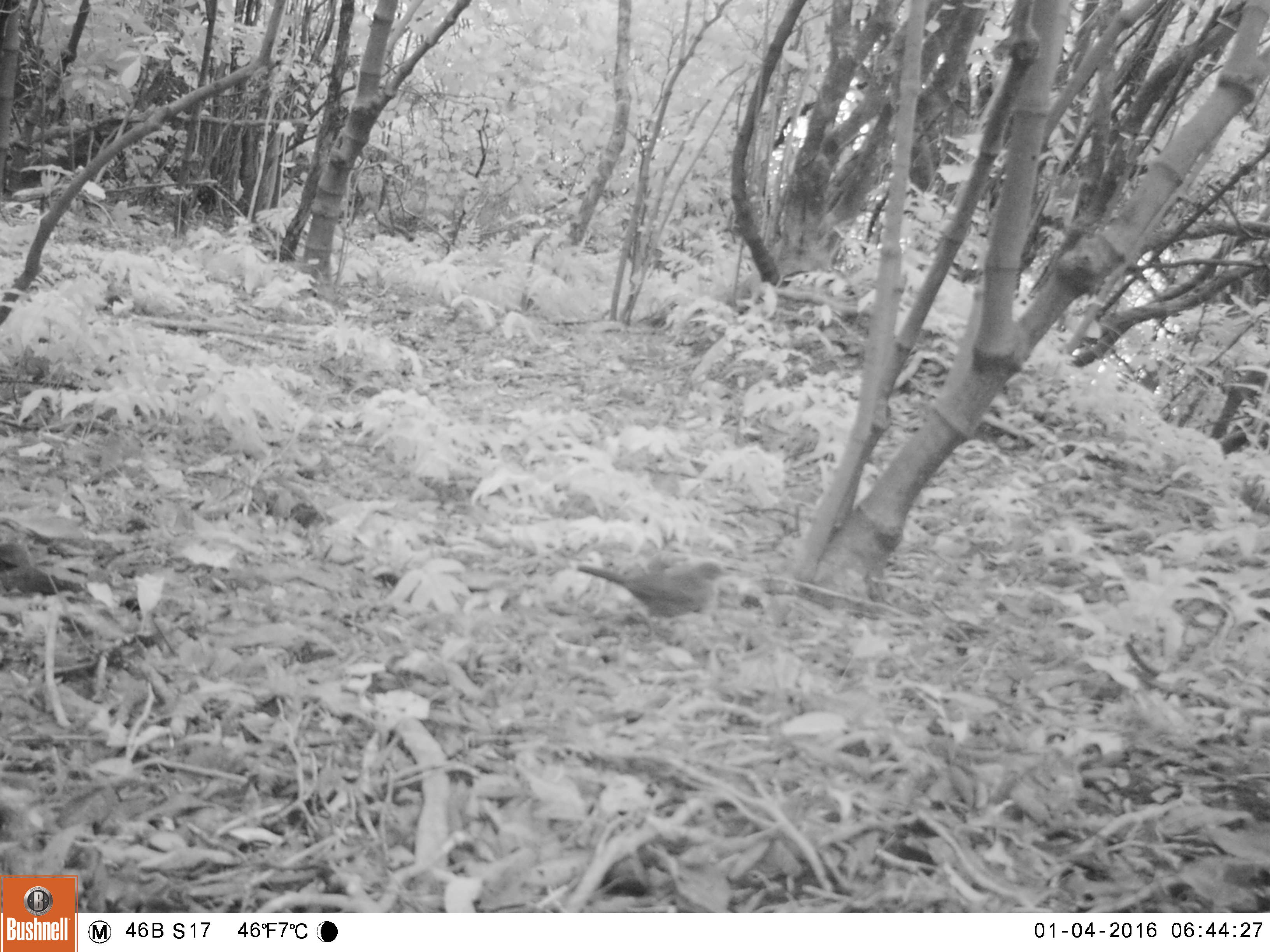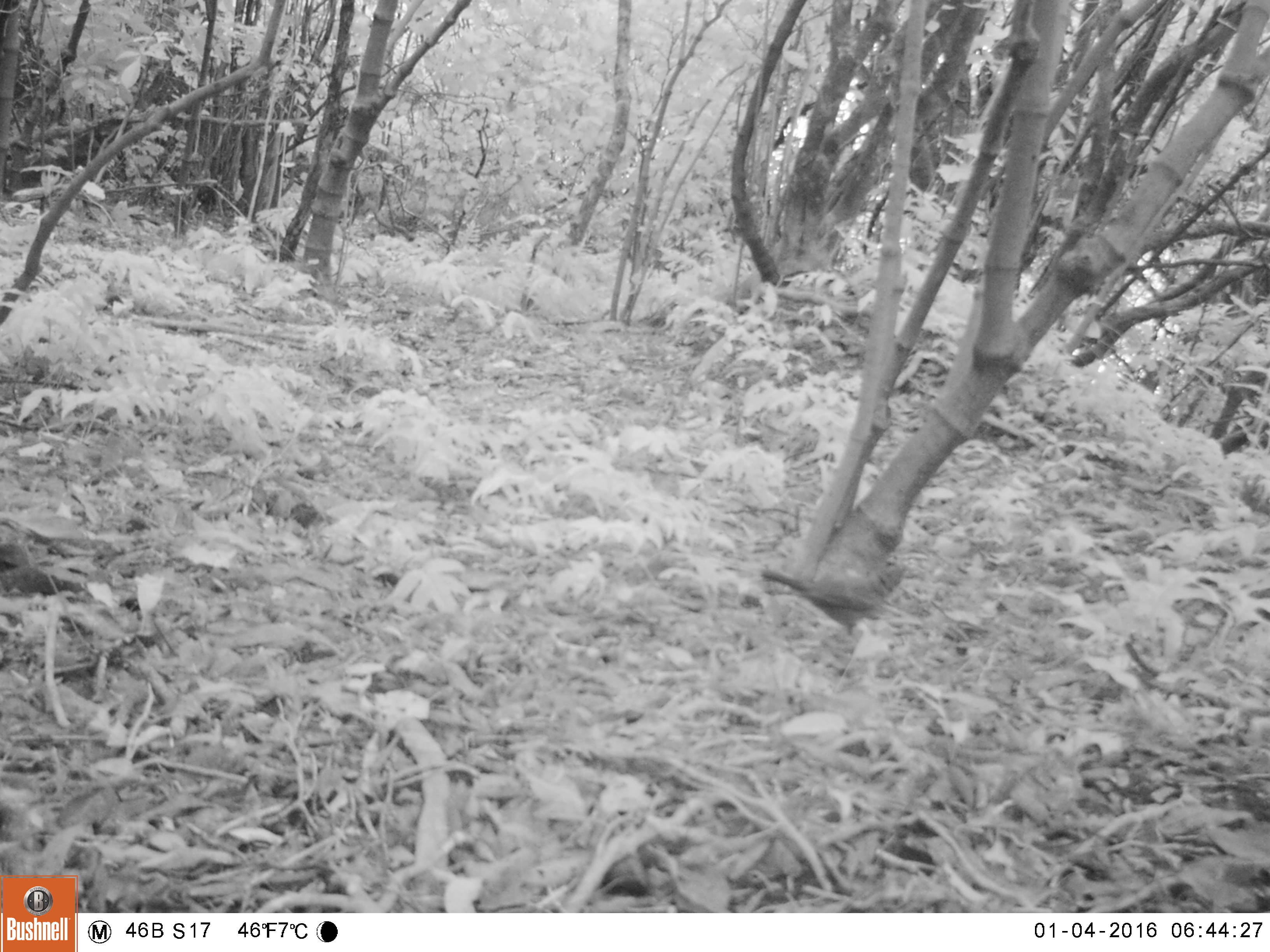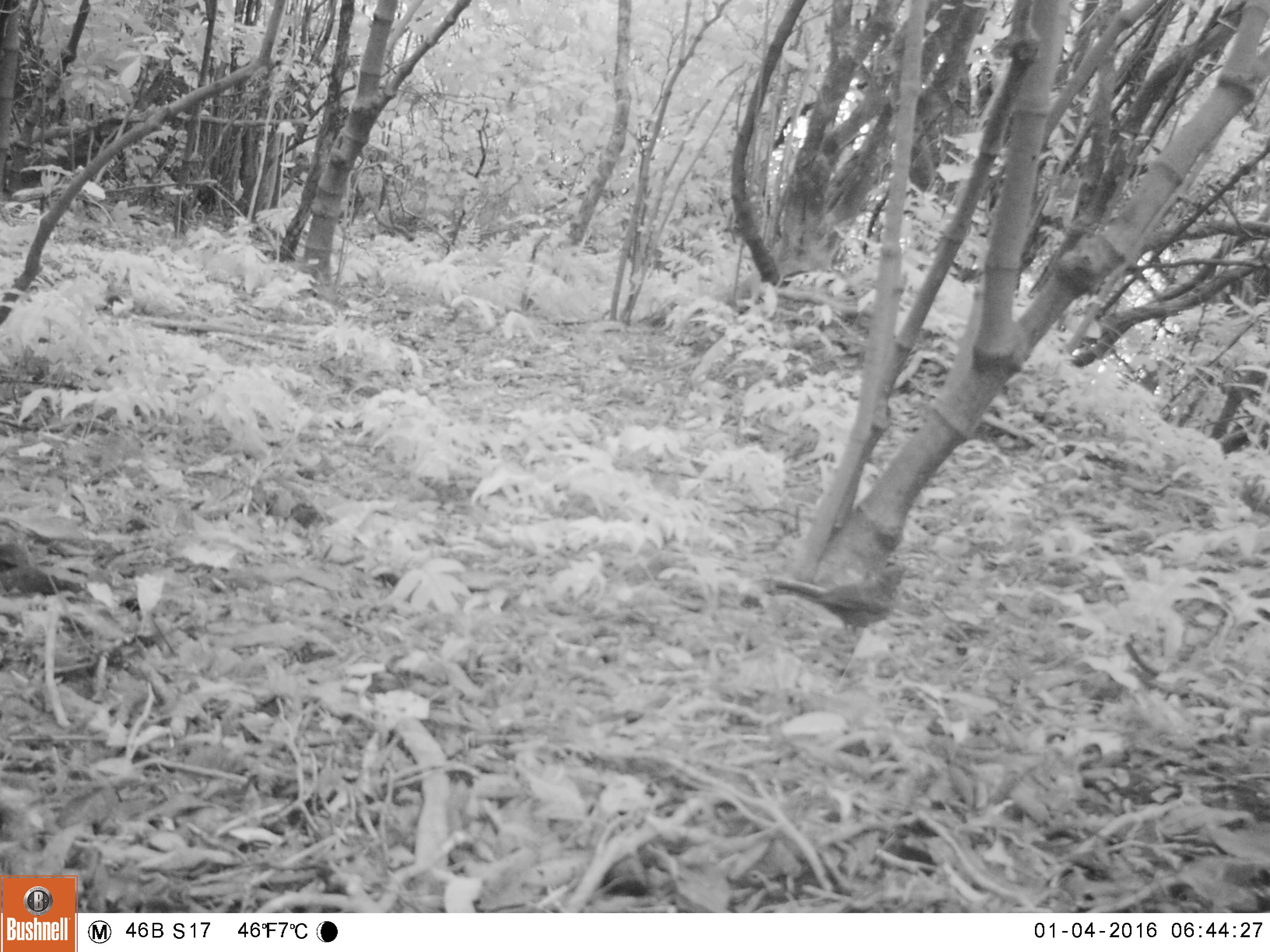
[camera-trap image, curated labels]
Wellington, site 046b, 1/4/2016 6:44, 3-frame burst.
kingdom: Animalia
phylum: Chordata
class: Aves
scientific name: Aves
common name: bird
Bird (Aves).